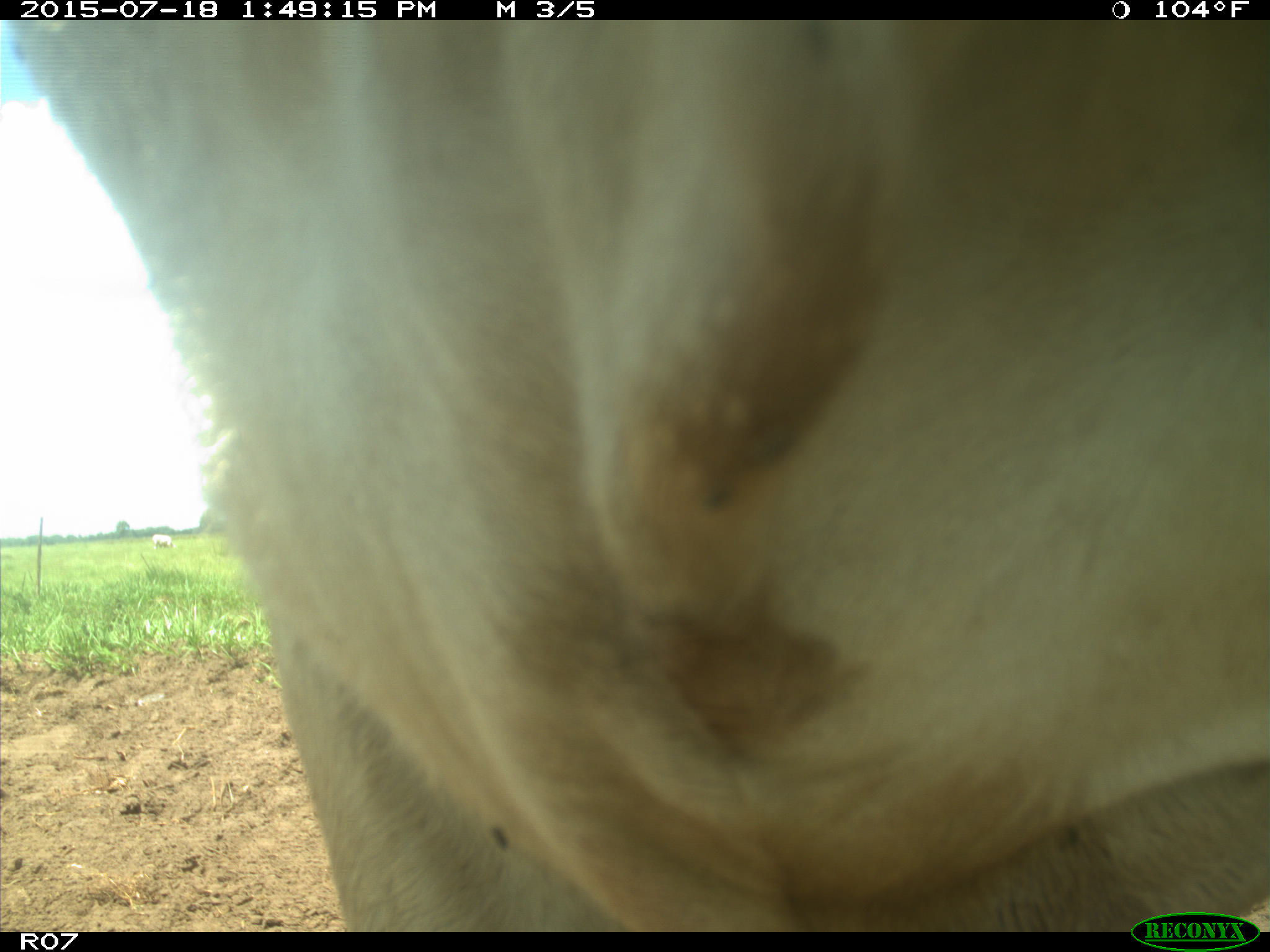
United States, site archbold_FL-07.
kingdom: Animalia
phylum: Chordata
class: Mammalia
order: Artiodactyla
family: Bovidae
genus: Bos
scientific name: Bos taurus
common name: domestic cow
Bos taurus (domestic cow).